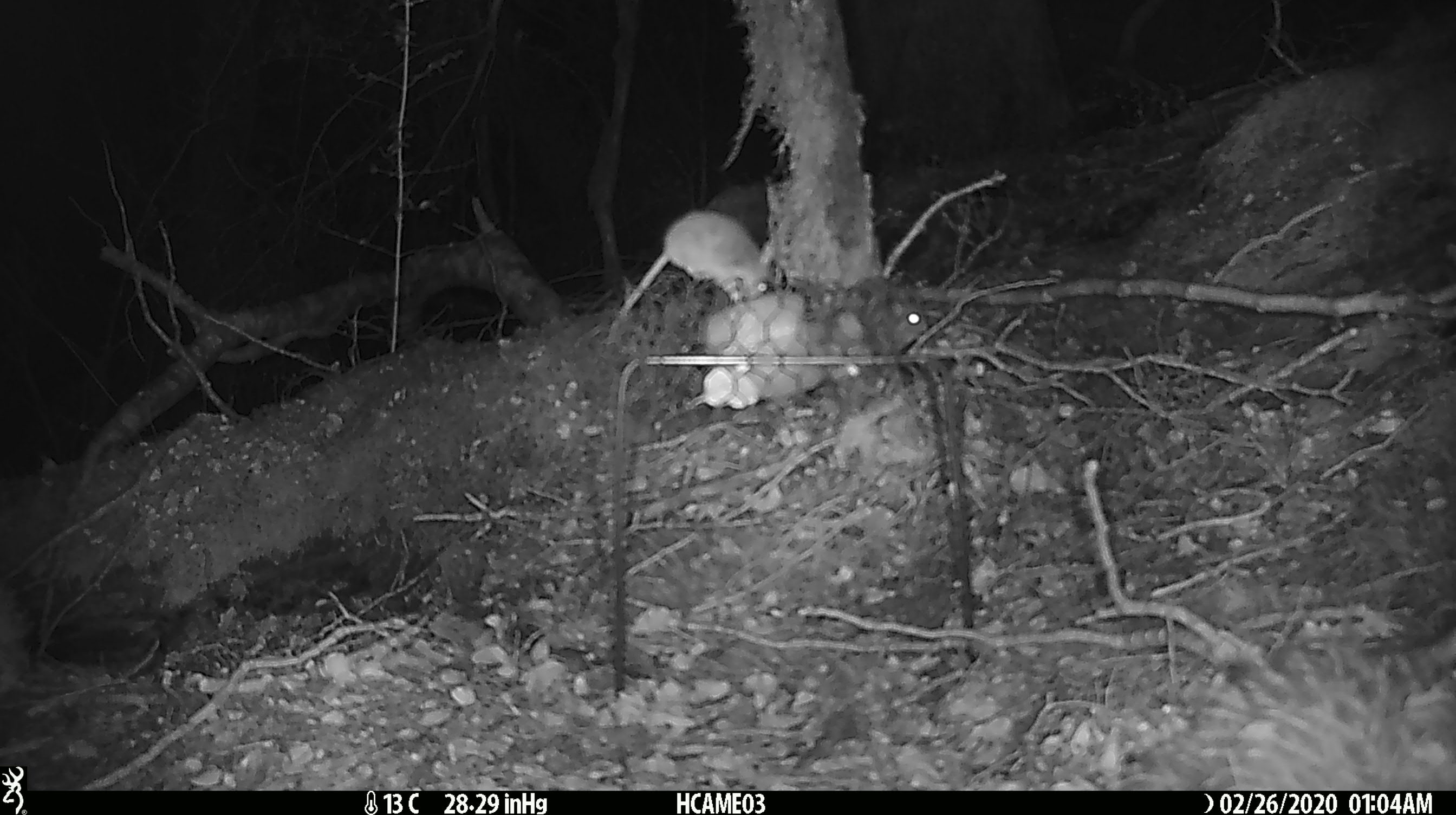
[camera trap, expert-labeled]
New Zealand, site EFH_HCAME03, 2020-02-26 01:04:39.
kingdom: Animalia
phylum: Chordata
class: Mammalia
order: Rodentia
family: Muridae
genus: Mus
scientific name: Mus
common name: mouse